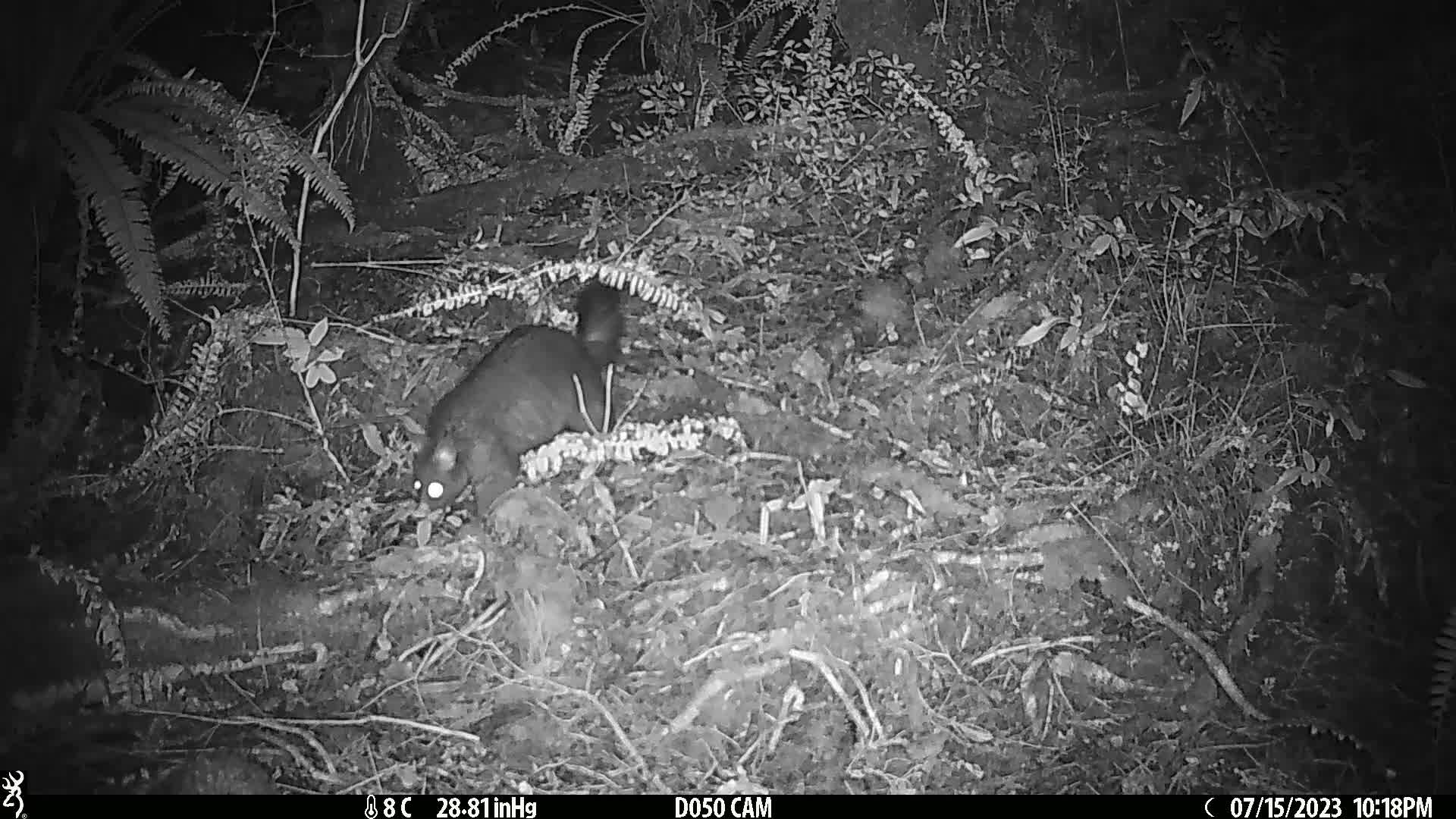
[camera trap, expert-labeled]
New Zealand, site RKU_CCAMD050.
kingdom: Animalia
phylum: Chordata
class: Mammalia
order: Diprotodontia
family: Phalangeridae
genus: Trichosurus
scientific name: Trichosurus vulpecula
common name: common brushtail possum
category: possum